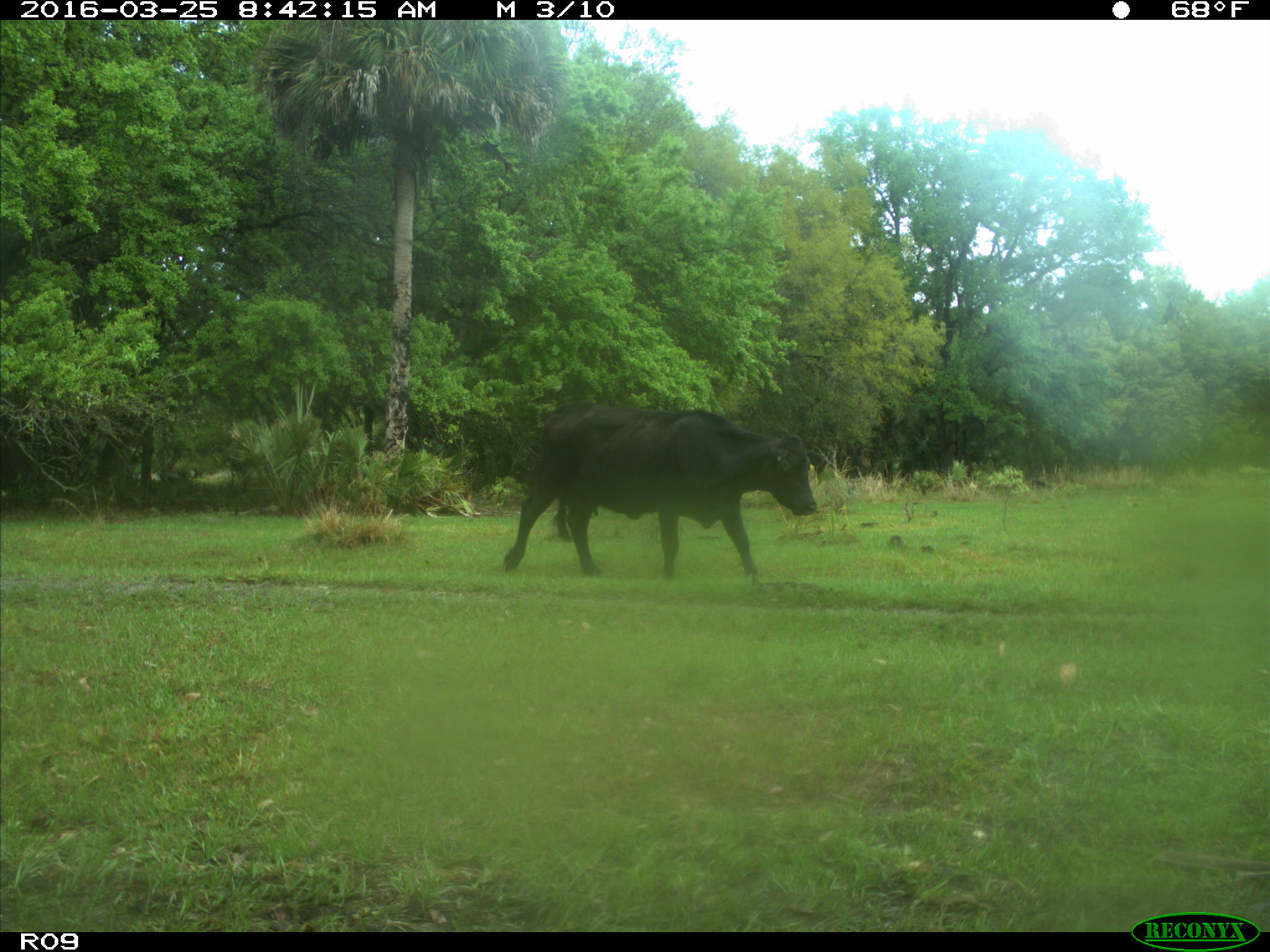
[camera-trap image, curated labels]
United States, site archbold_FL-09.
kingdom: Animalia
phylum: Chordata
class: Mammalia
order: Artiodactyla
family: Bovidae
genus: Bos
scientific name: Bos taurus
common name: domestic cow